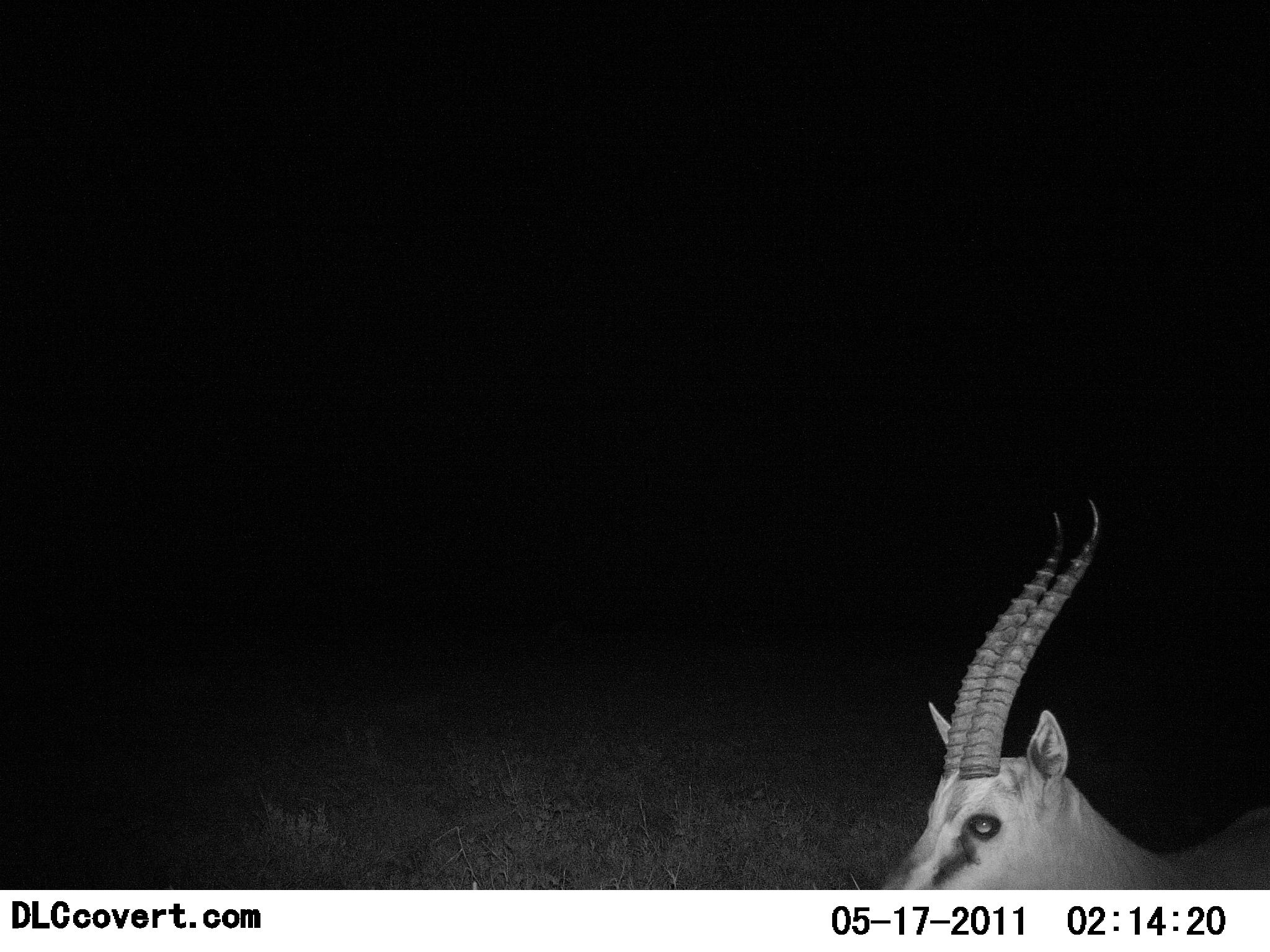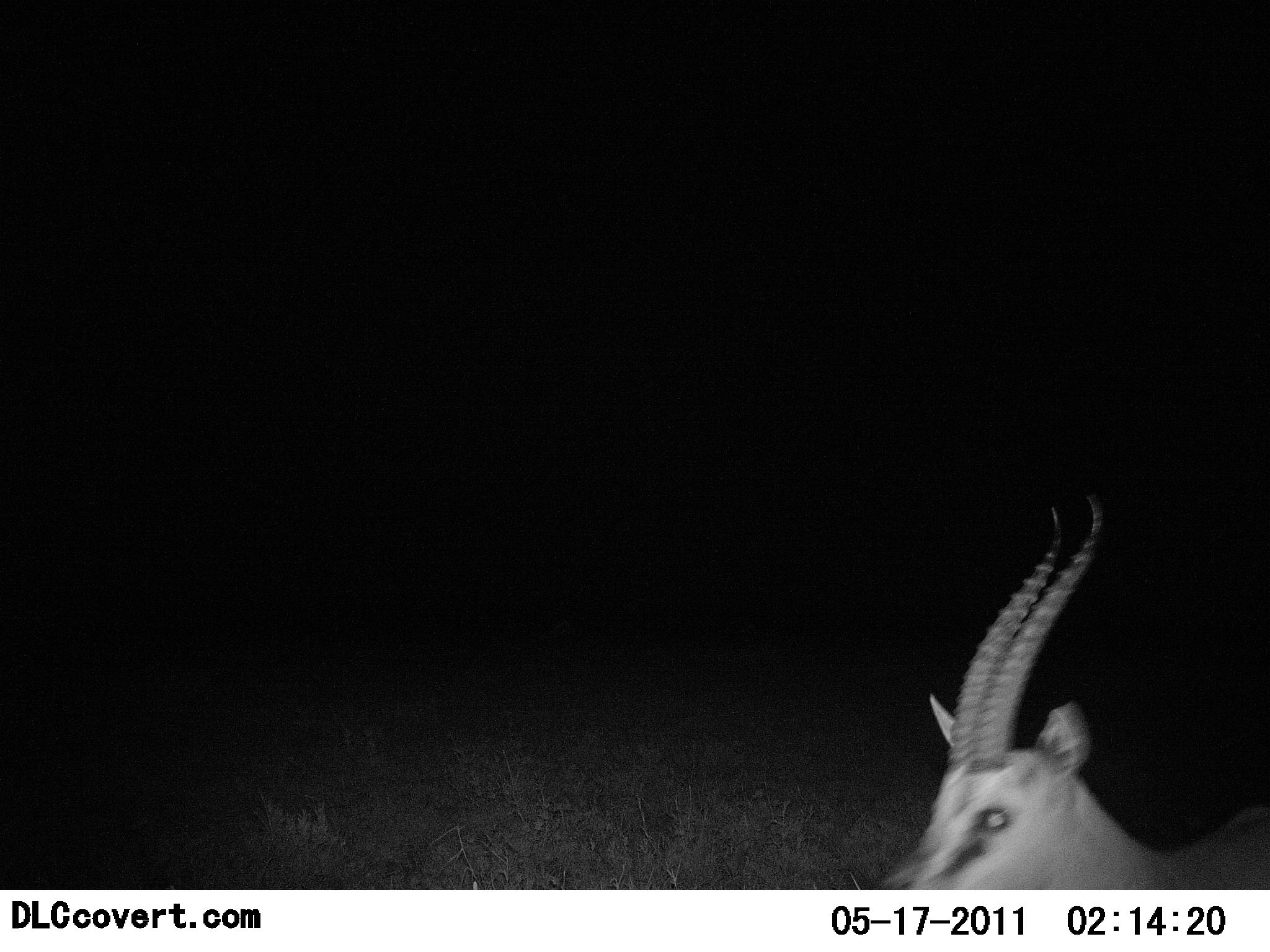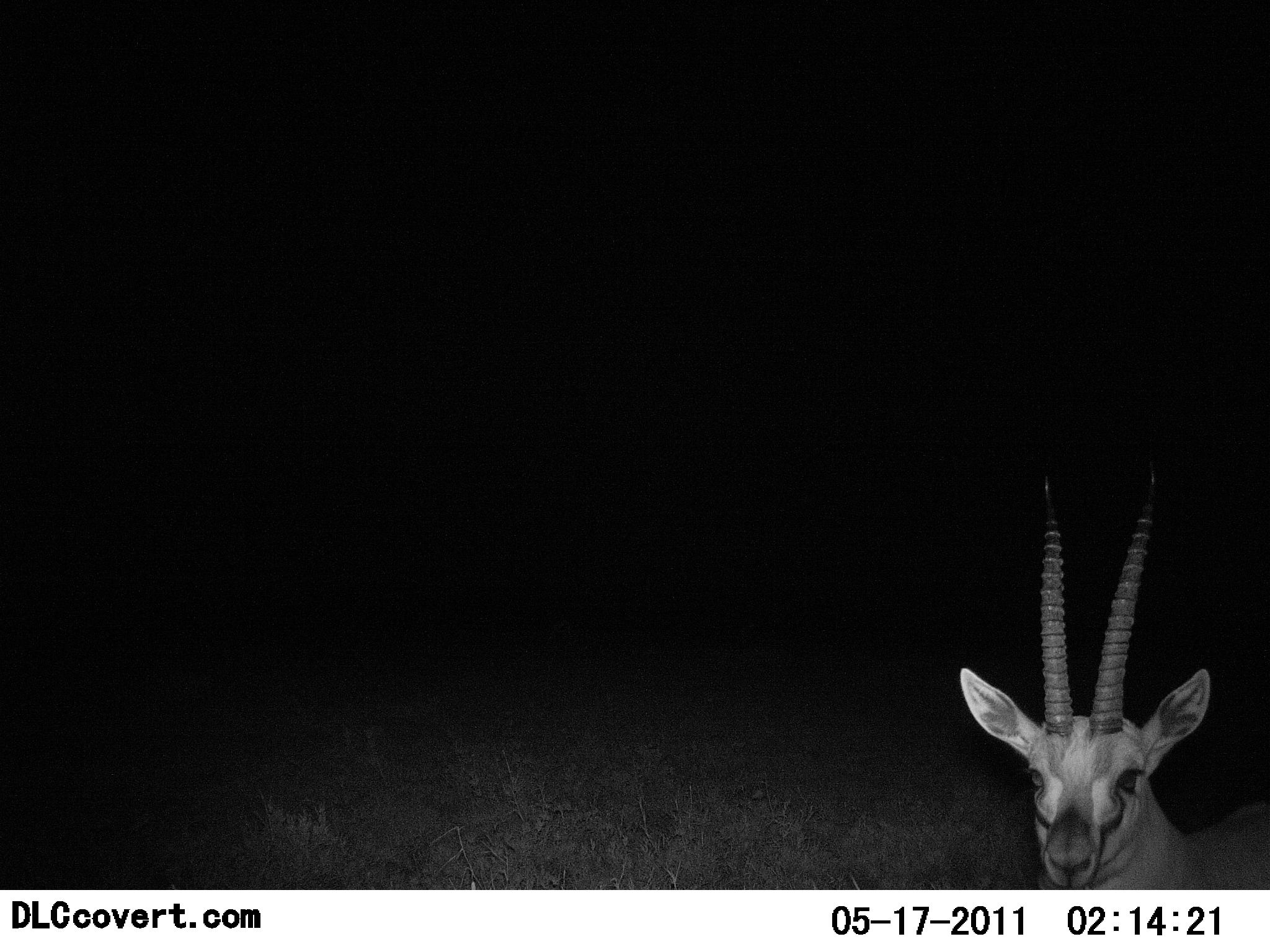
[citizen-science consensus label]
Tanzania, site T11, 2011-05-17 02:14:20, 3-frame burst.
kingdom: Animalia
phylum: Chordata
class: Mammalia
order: Artiodactyla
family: Bovidae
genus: Eudorcas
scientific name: Eudorcas thomsonii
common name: thomson's gazelle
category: gazellethomsons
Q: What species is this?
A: Gazellethomsons (thomson's gazelle) (Eudorcas thomsonii).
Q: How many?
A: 1.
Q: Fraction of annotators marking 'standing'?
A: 92%.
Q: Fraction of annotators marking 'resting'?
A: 0%.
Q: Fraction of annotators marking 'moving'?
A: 8%.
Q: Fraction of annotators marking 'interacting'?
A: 0%.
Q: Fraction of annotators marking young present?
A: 0%.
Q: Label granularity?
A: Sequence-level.